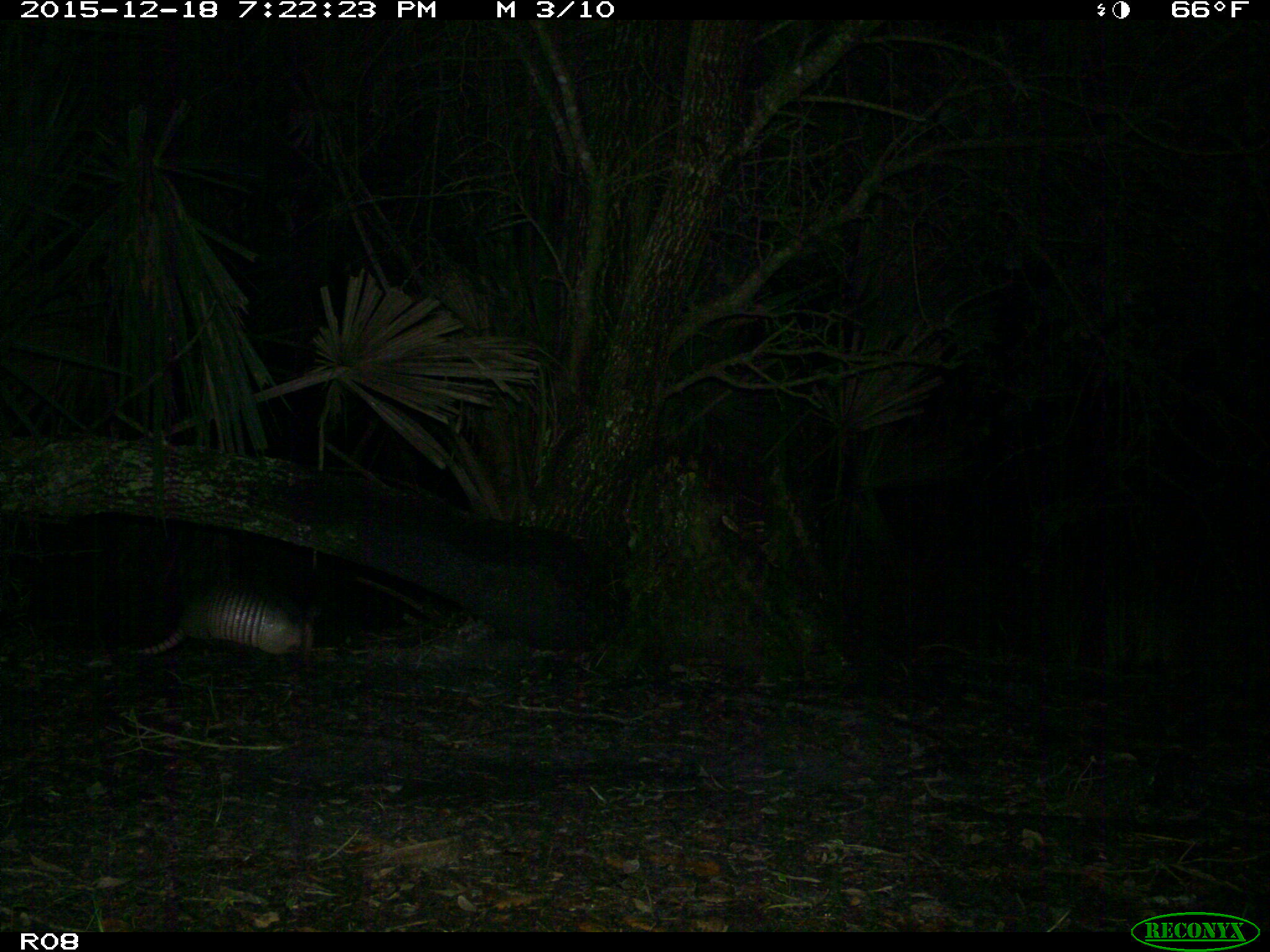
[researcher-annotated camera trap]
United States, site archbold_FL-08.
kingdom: Animalia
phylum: Chordata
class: Mammalia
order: Cingulata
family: Dasypodidae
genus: Dasypus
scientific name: Dasypus novemcinctus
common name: nine-banded armadillo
Dasypus novemcinctus (nine-banded armadillo).